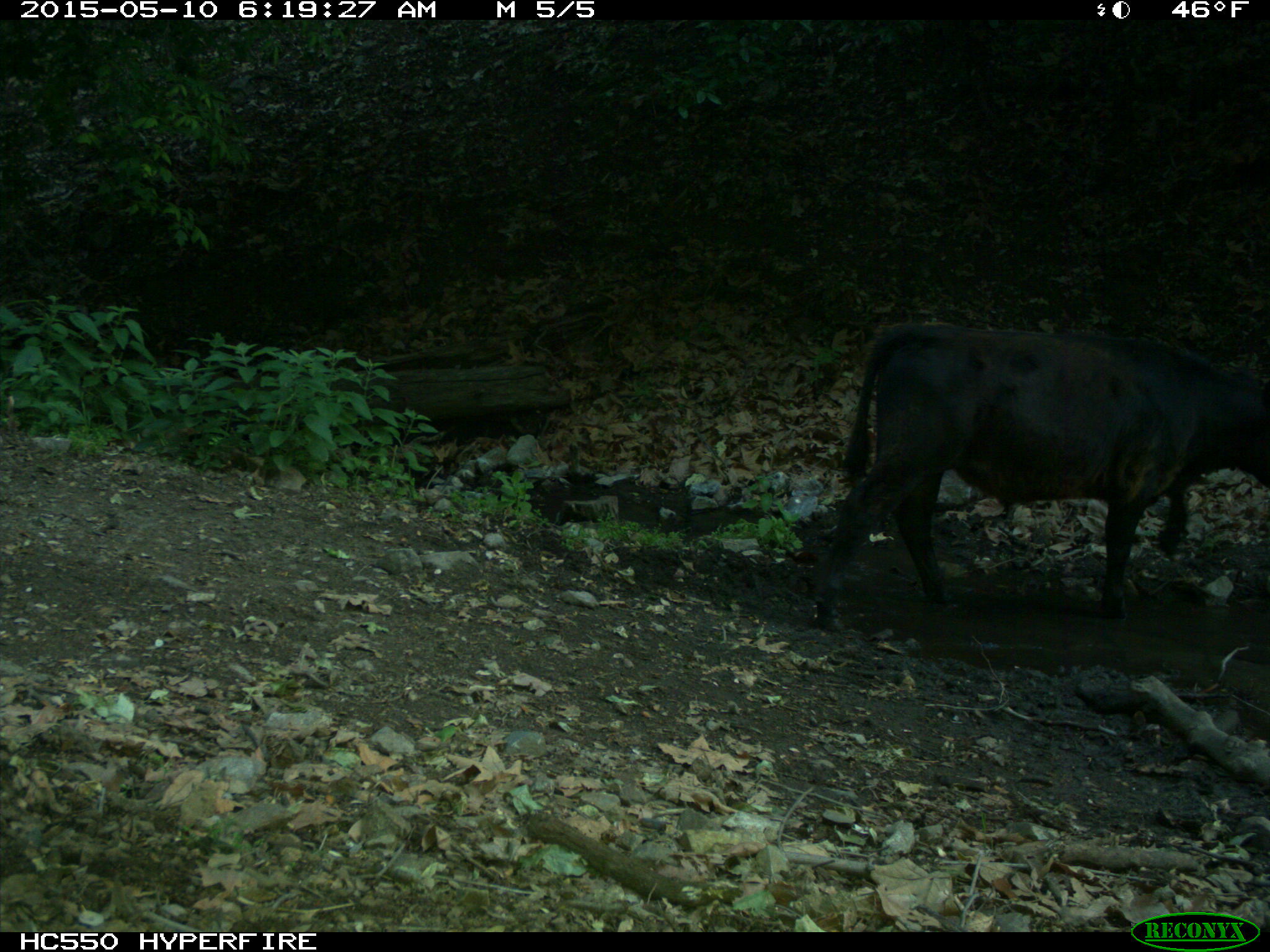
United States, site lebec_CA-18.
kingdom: Animalia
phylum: Chordata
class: Mammalia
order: Artiodactyla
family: Bovidae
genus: Bos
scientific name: Bos taurus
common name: domestic cow